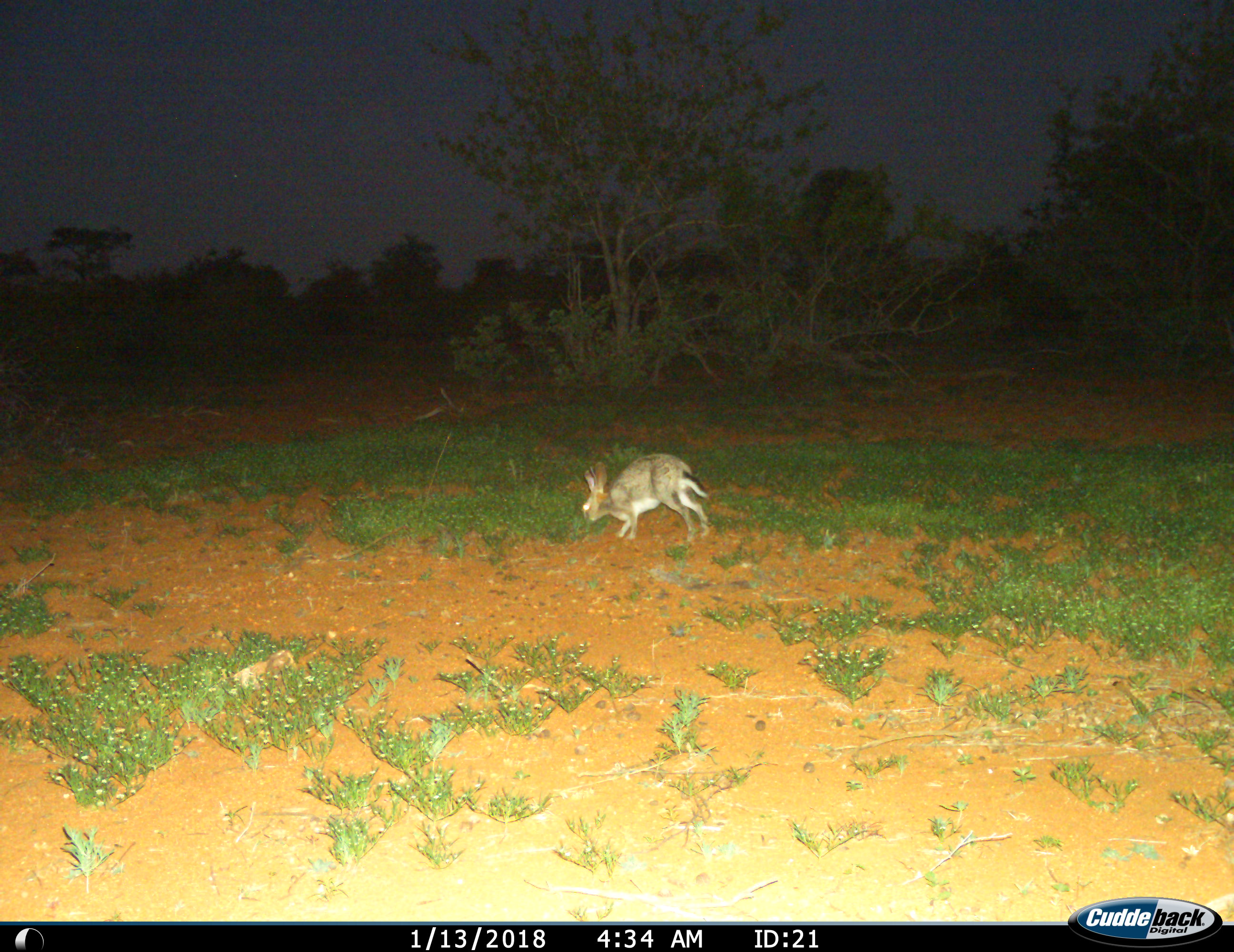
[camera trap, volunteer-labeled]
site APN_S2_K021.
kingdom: Animalia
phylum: Chordata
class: Mammalia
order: Lagomorpha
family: Leporidae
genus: Lepus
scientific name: Lepus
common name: hare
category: hareunknown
Hareunknown (hare) (Lepus), count 1. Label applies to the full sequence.